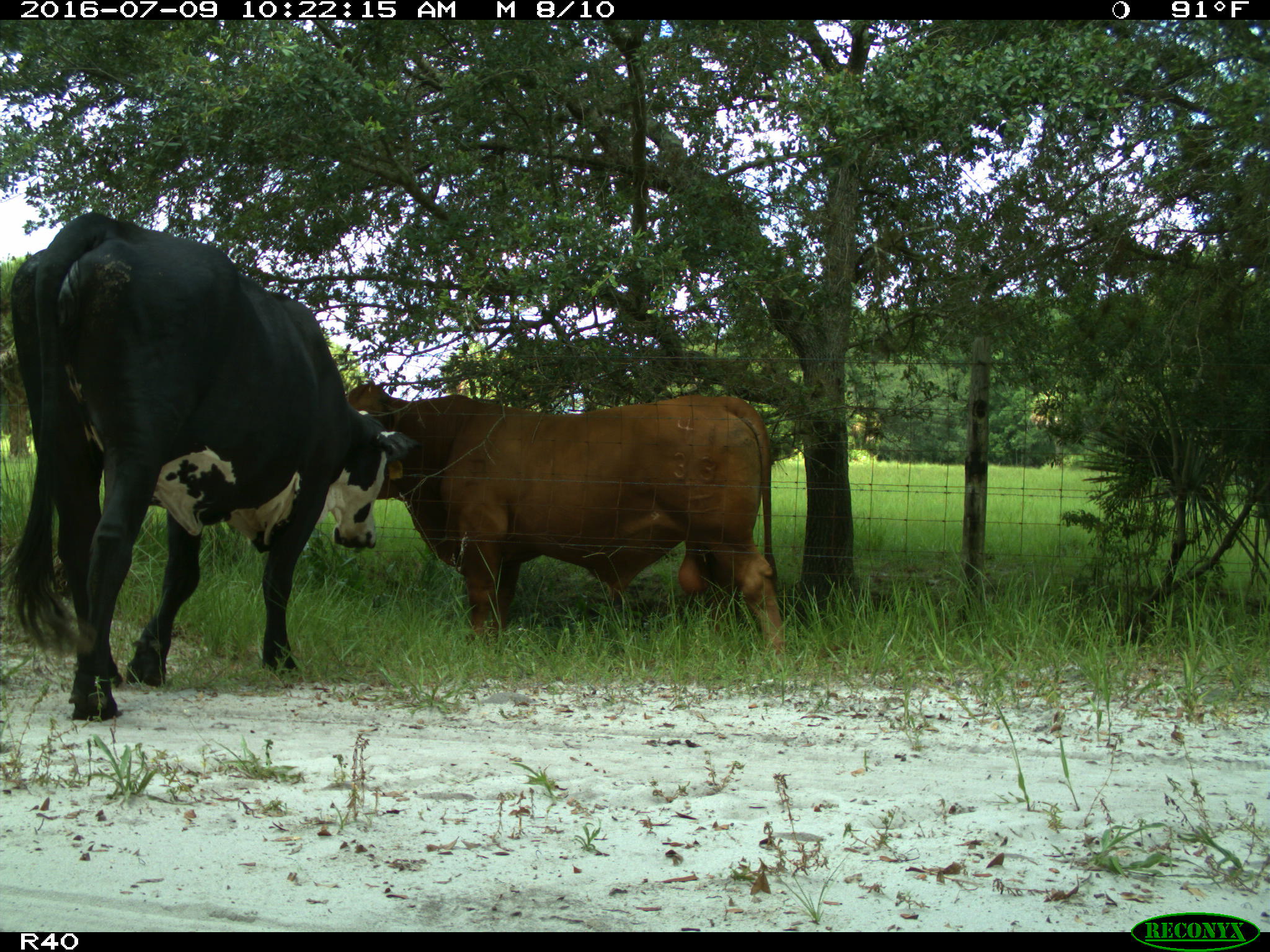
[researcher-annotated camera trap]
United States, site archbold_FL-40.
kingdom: Animalia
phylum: Chordata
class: Mammalia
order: Artiodactyla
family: Bovidae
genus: Bos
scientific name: Bos taurus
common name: domestic cow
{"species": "Bos taurus (domestic cow)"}